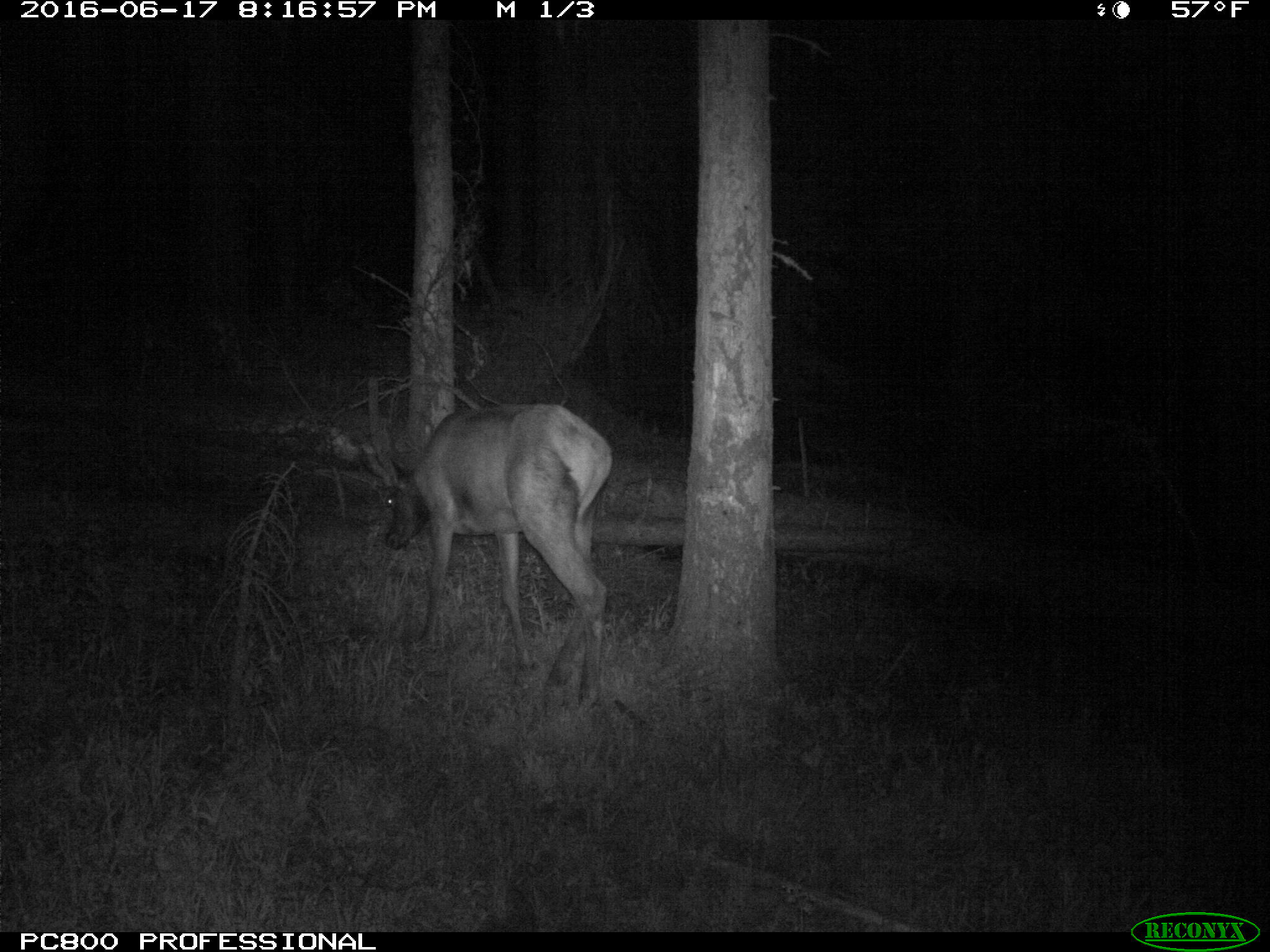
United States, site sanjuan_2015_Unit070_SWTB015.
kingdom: Animalia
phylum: Chordata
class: Mammalia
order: Artiodactyla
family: Cervidae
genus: Cervus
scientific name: Cervus elaphus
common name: red deer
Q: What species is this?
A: Cervus elaphus (red deer).